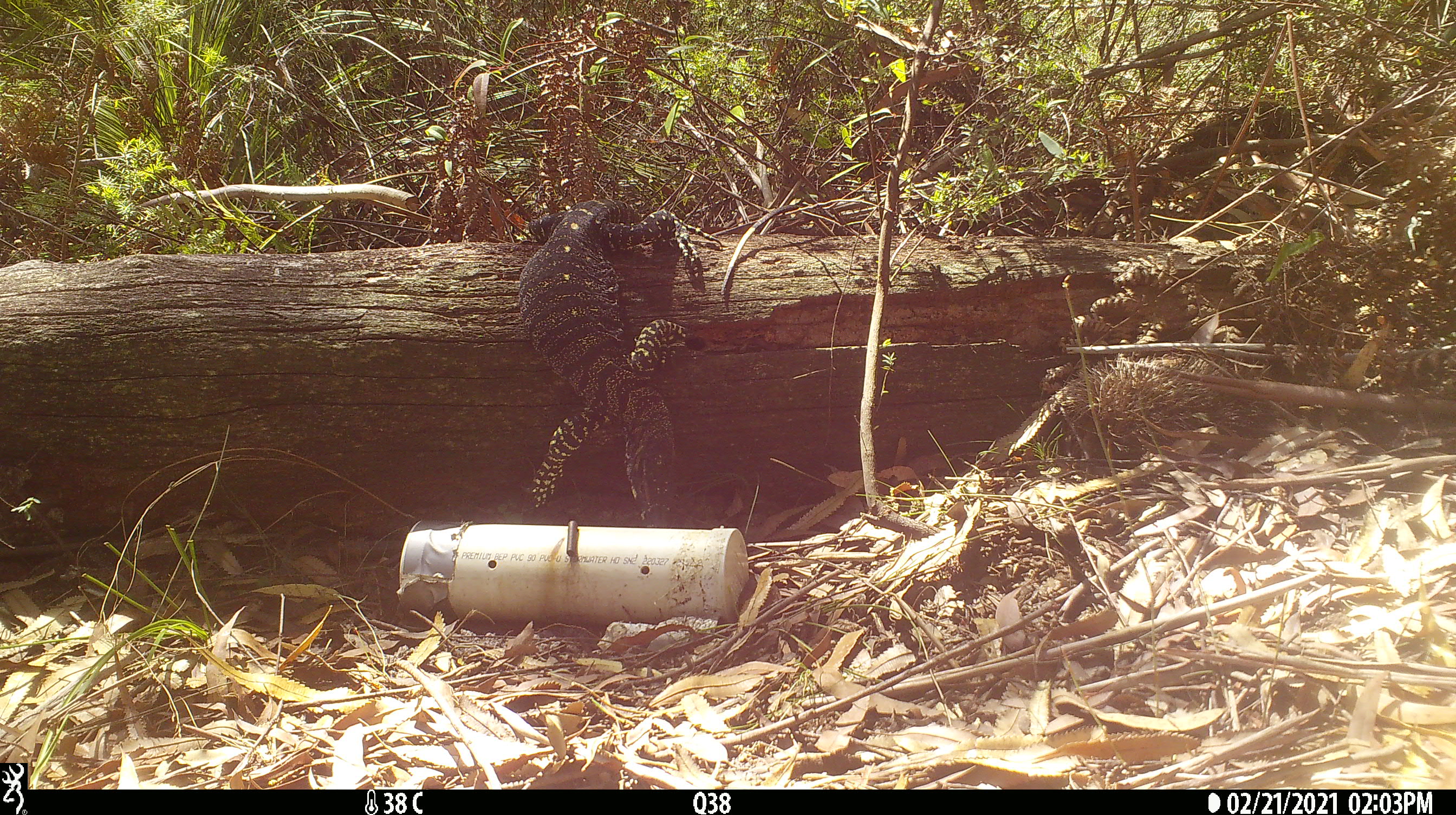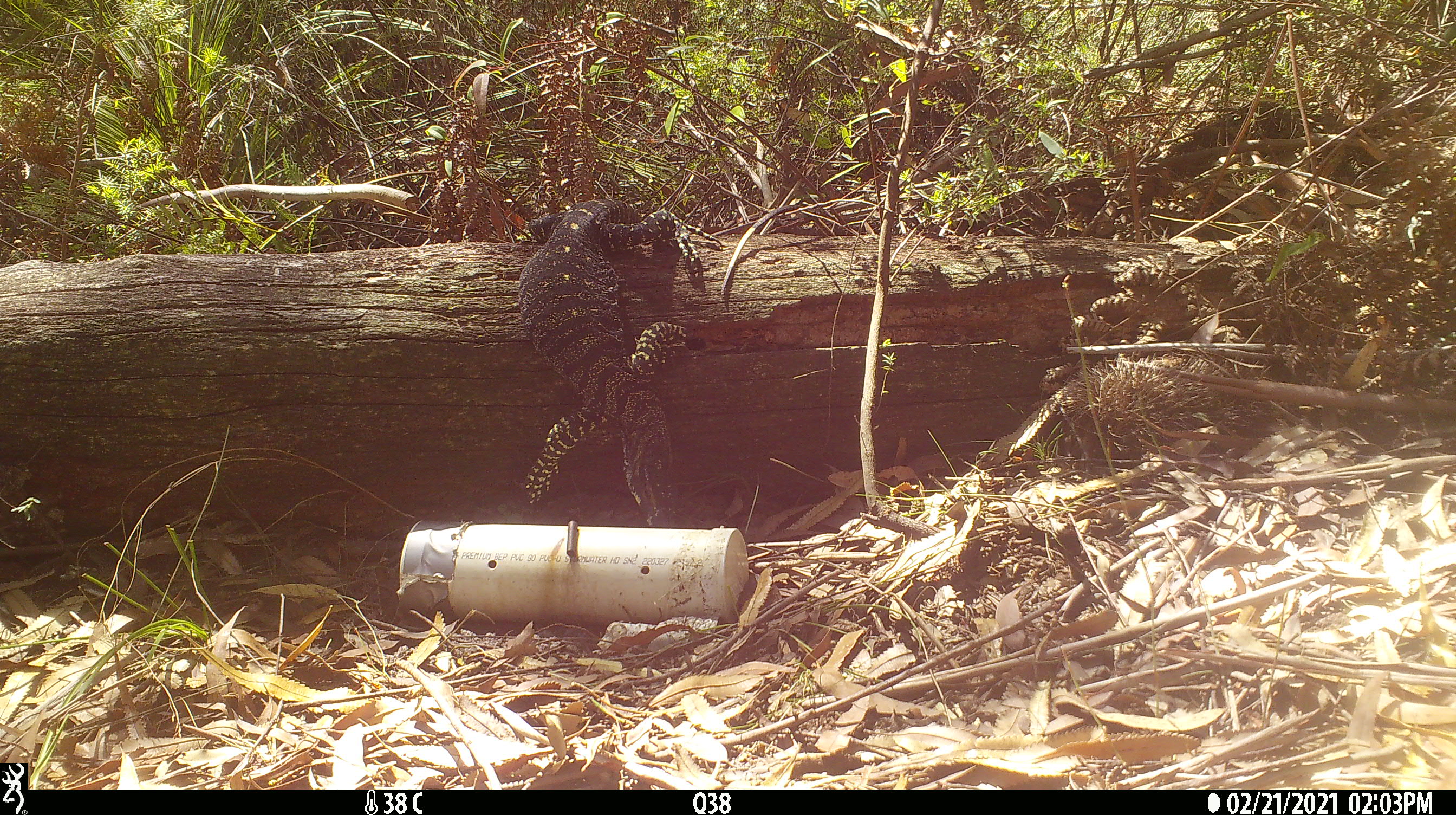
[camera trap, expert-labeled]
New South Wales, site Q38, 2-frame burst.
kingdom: Animalia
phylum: Chordata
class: Reptilia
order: Squamata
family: Varanidae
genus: Varanus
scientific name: Varanus varius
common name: lace monitor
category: goanna